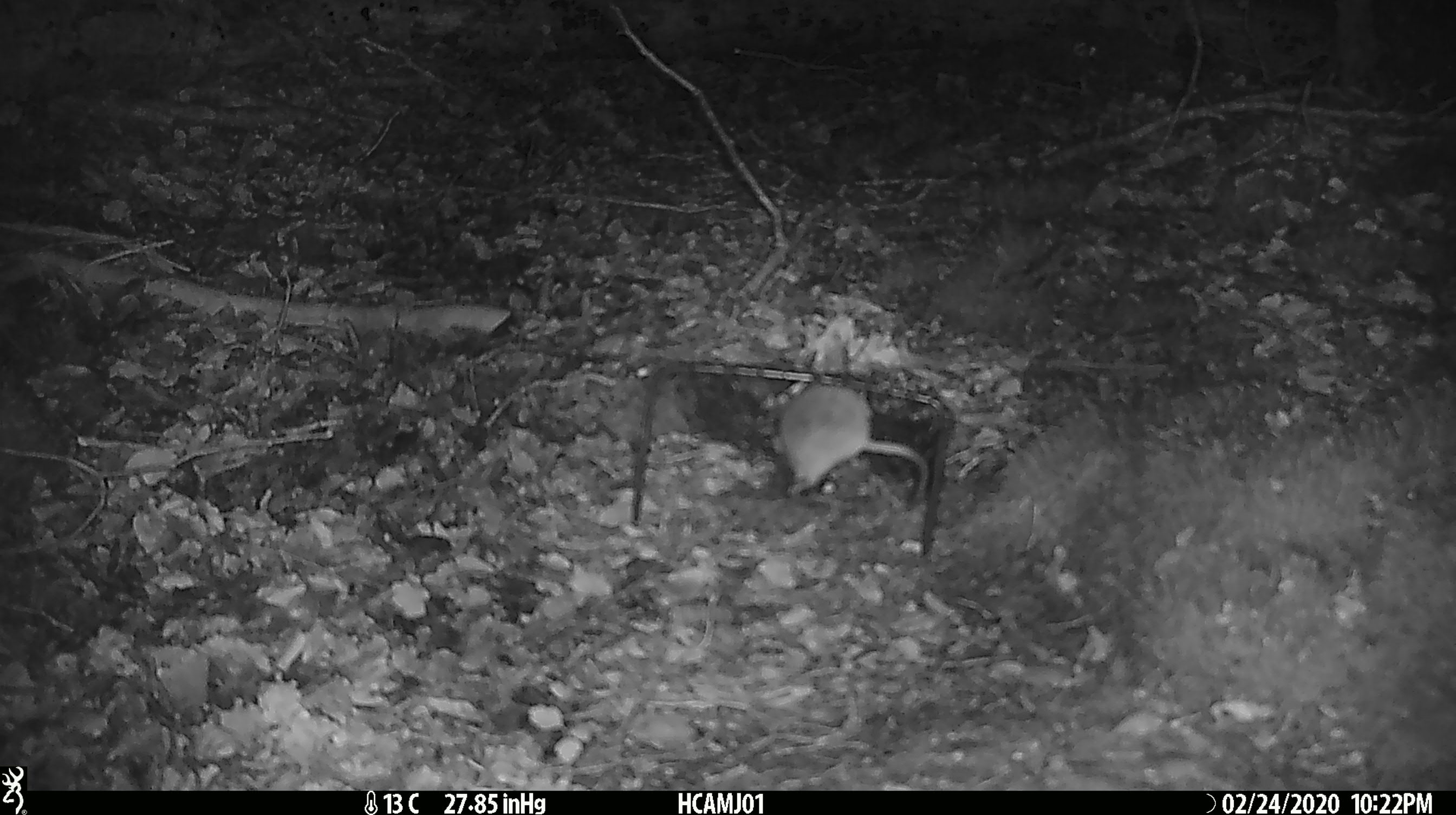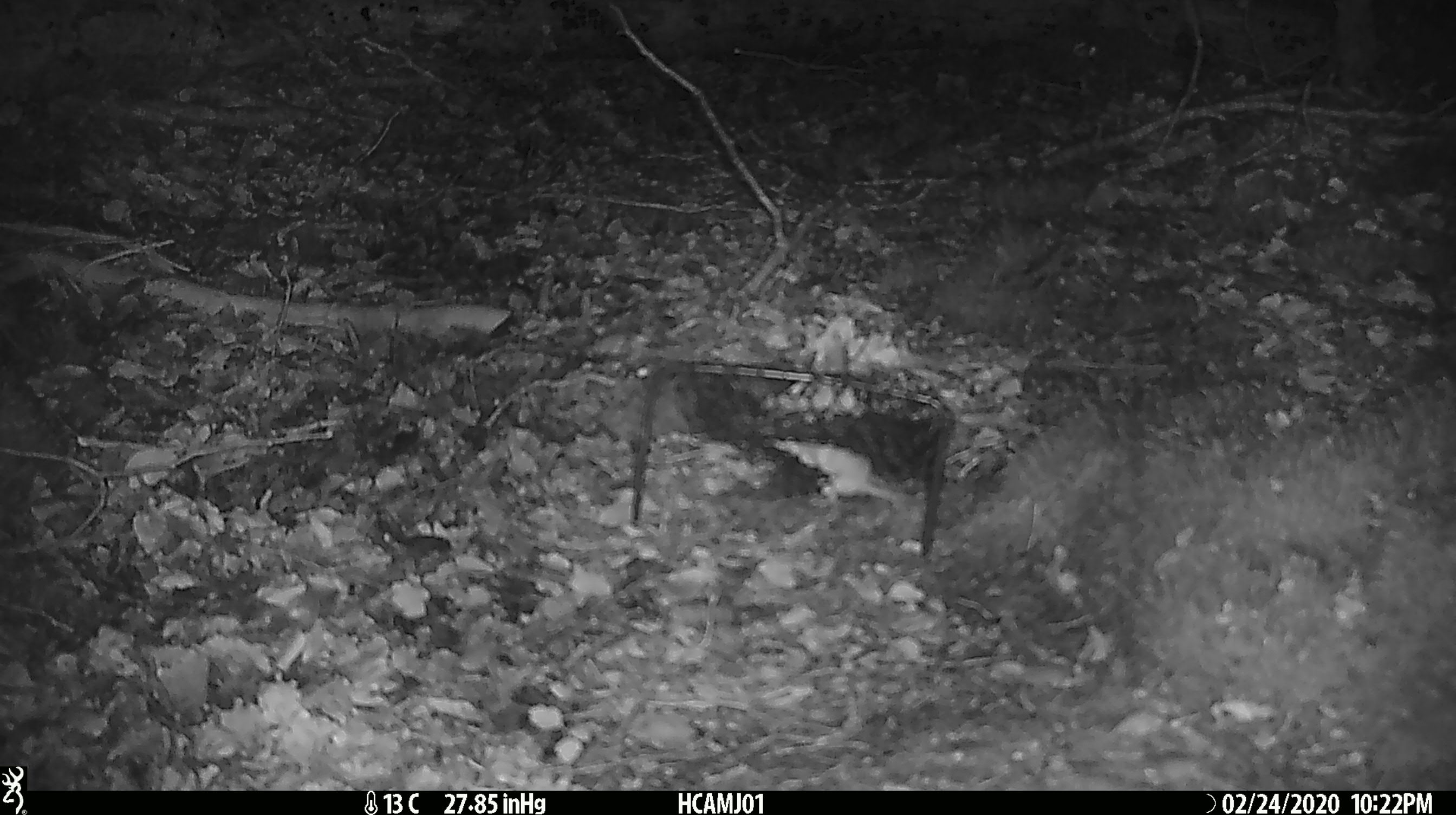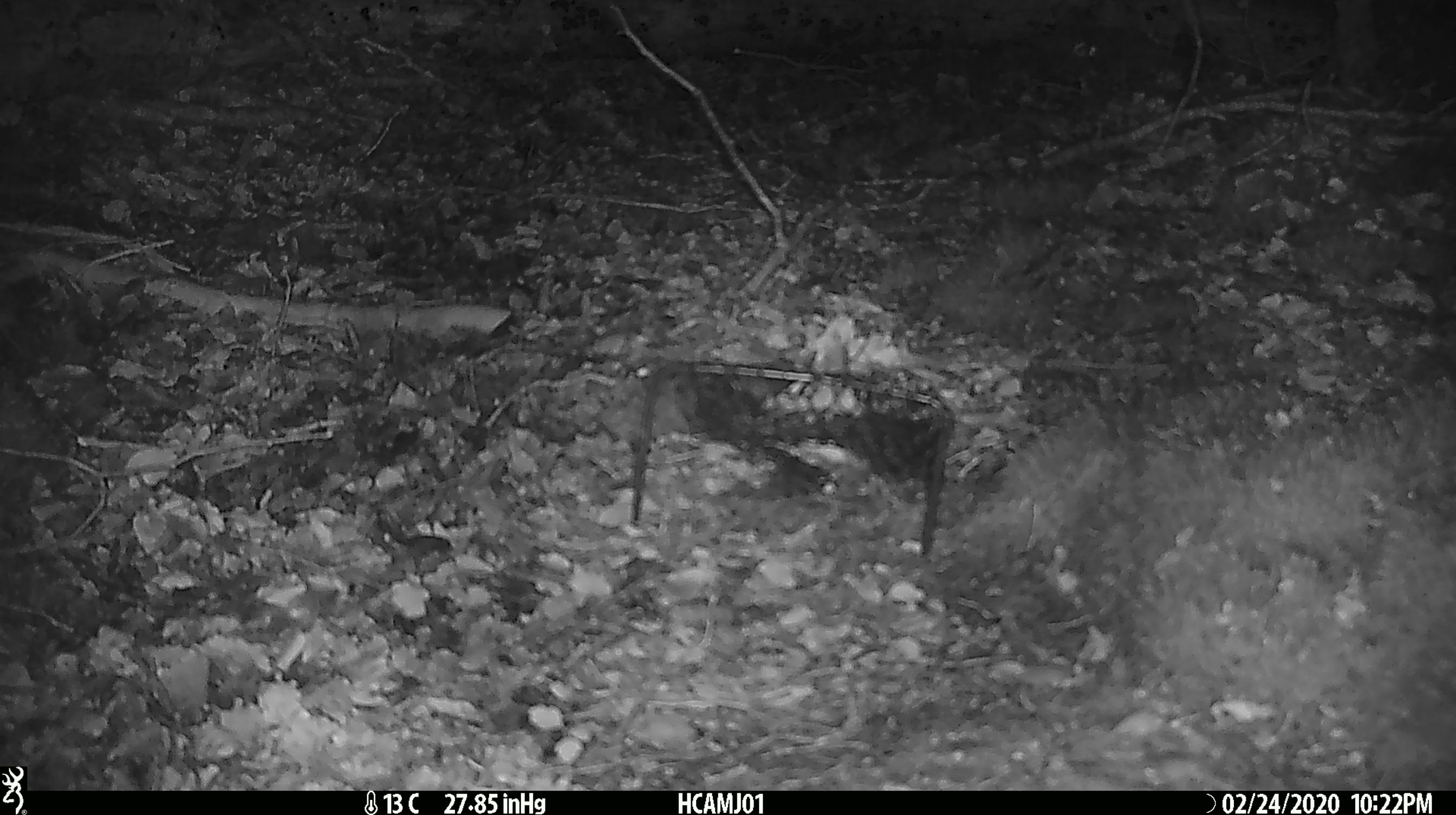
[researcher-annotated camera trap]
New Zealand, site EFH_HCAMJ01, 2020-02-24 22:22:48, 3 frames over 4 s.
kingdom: Animalia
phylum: Chordata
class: Mammalia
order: Rodentia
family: Muridae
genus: Mus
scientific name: Mus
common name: mouse